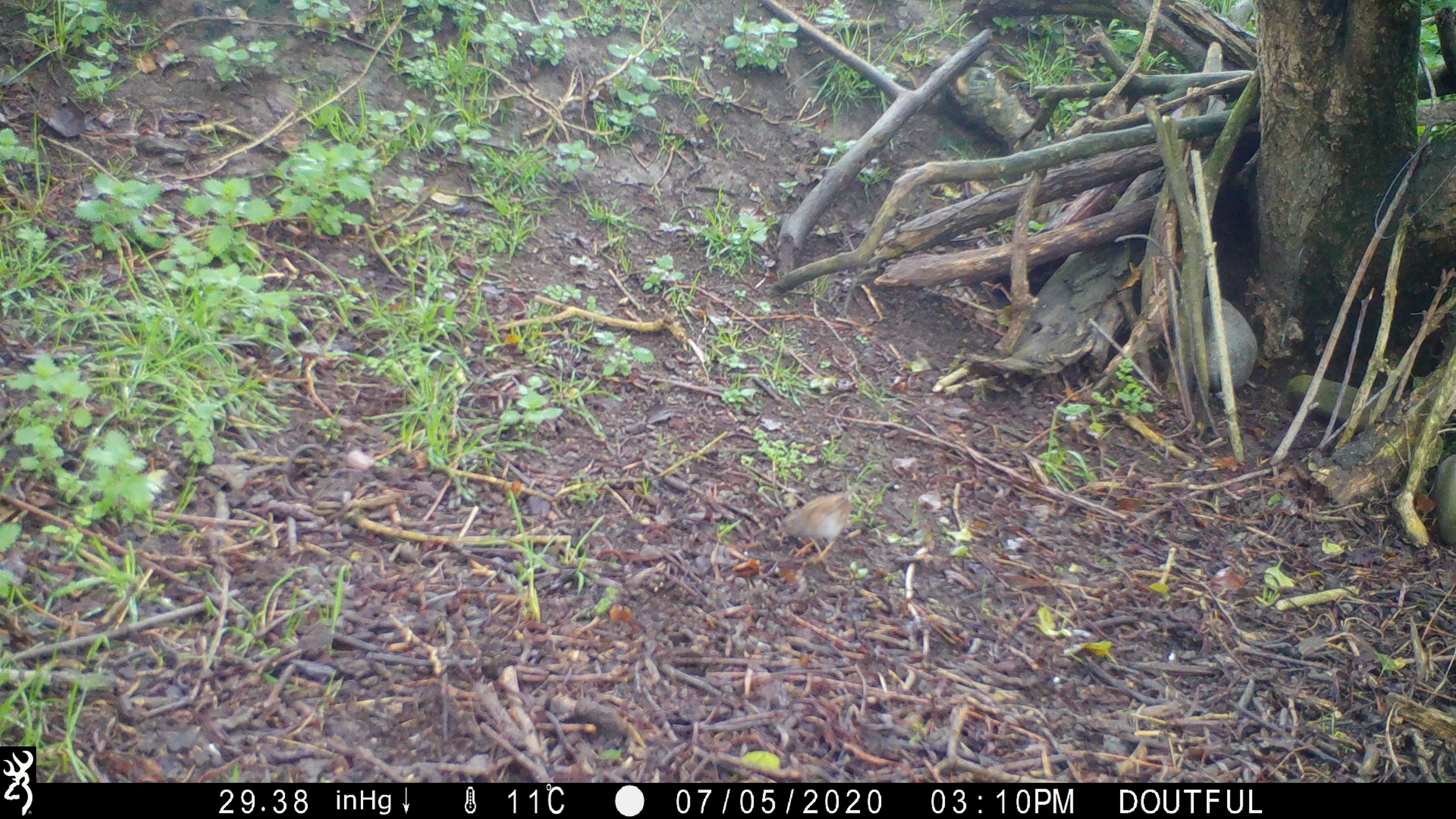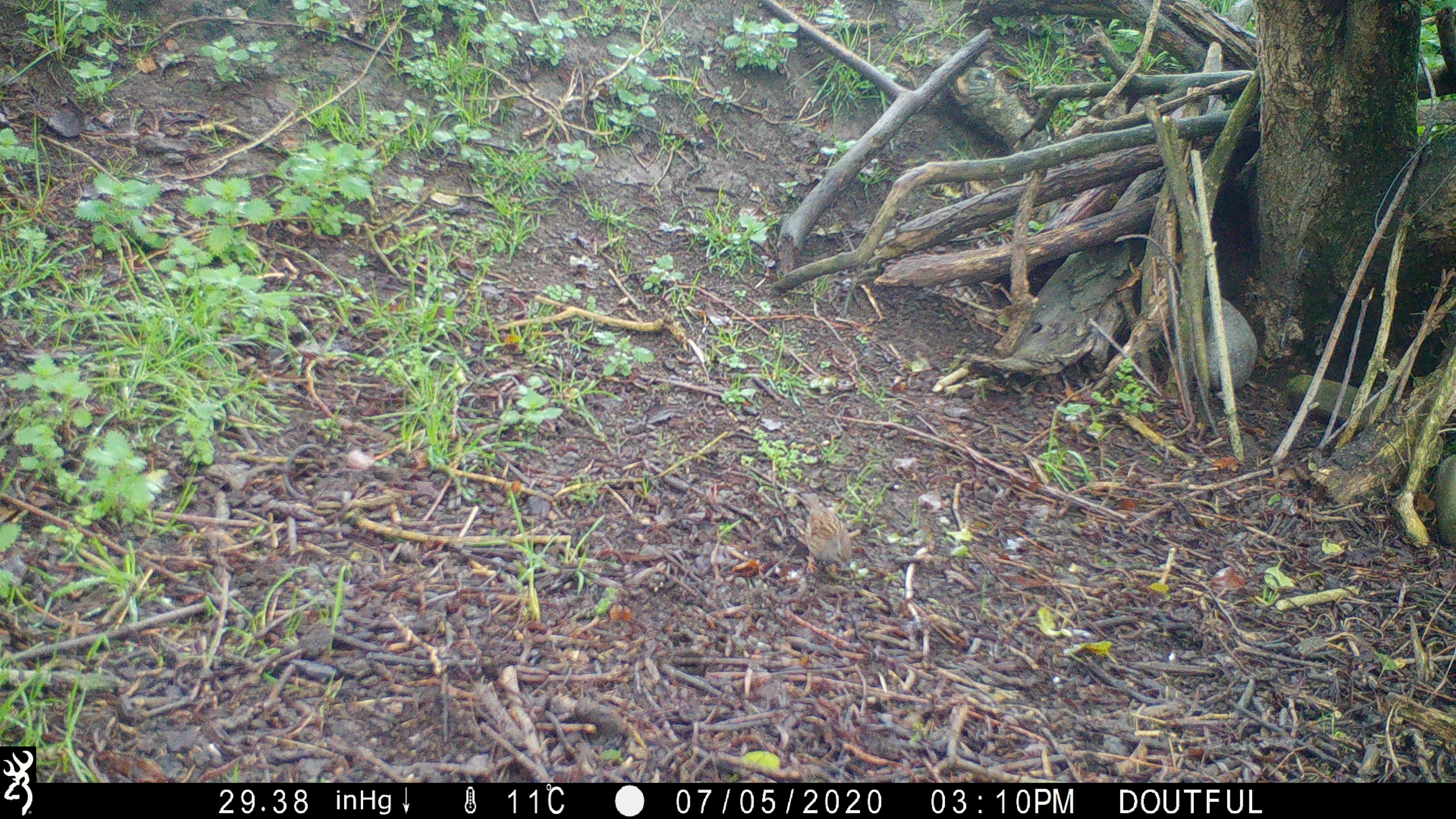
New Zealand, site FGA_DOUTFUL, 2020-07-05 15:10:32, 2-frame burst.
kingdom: Animalia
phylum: Chordata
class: Aves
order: Passeriformes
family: Prunellidae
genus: Prunella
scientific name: Prunella modularis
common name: dunnock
Dunnock (Prunella modularis).